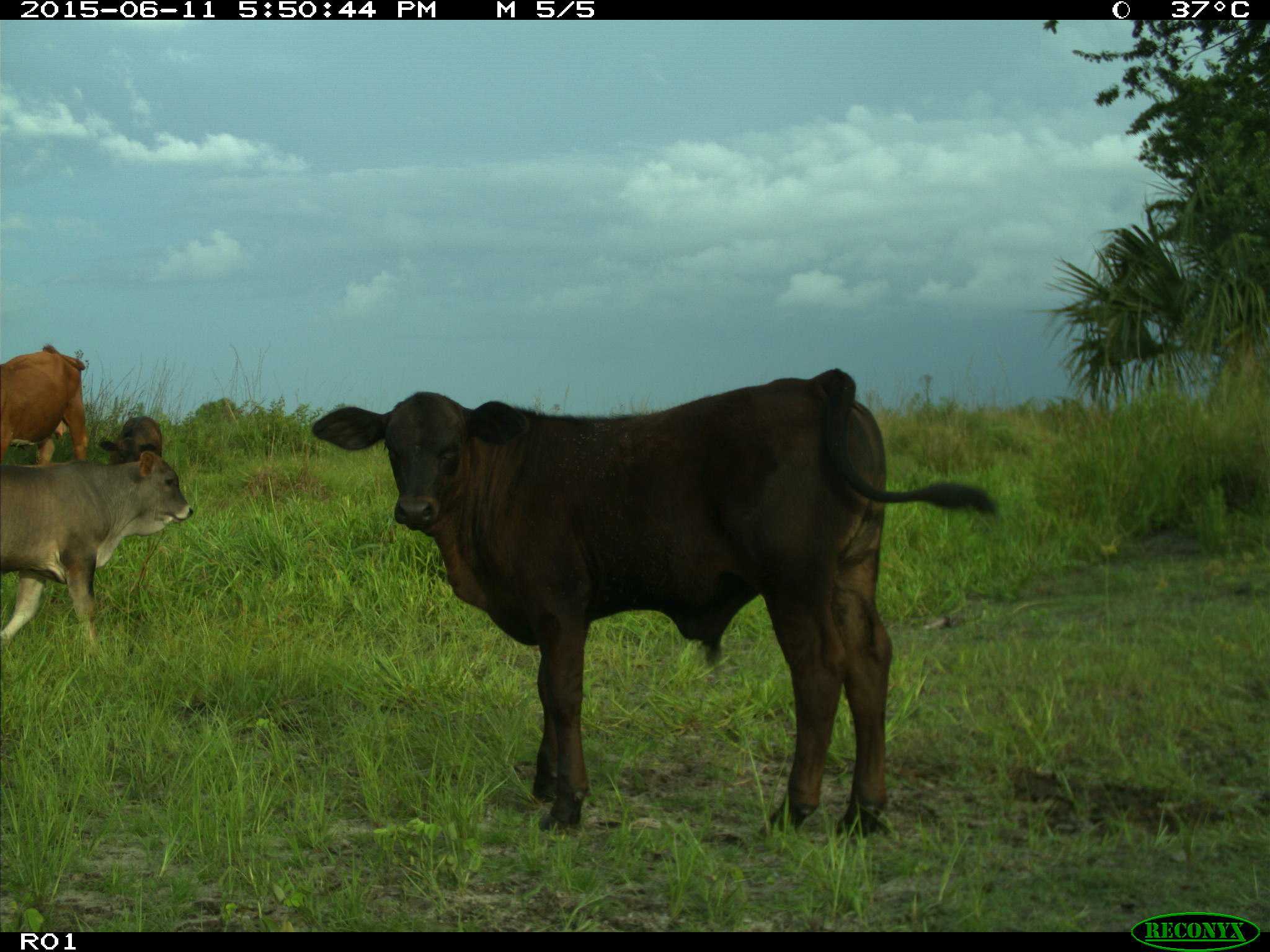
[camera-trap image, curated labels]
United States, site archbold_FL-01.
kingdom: Animalia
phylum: Chordata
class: Mammalia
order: Artiodactyla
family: Bovidae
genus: Bos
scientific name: Bos taurus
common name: domestic cow